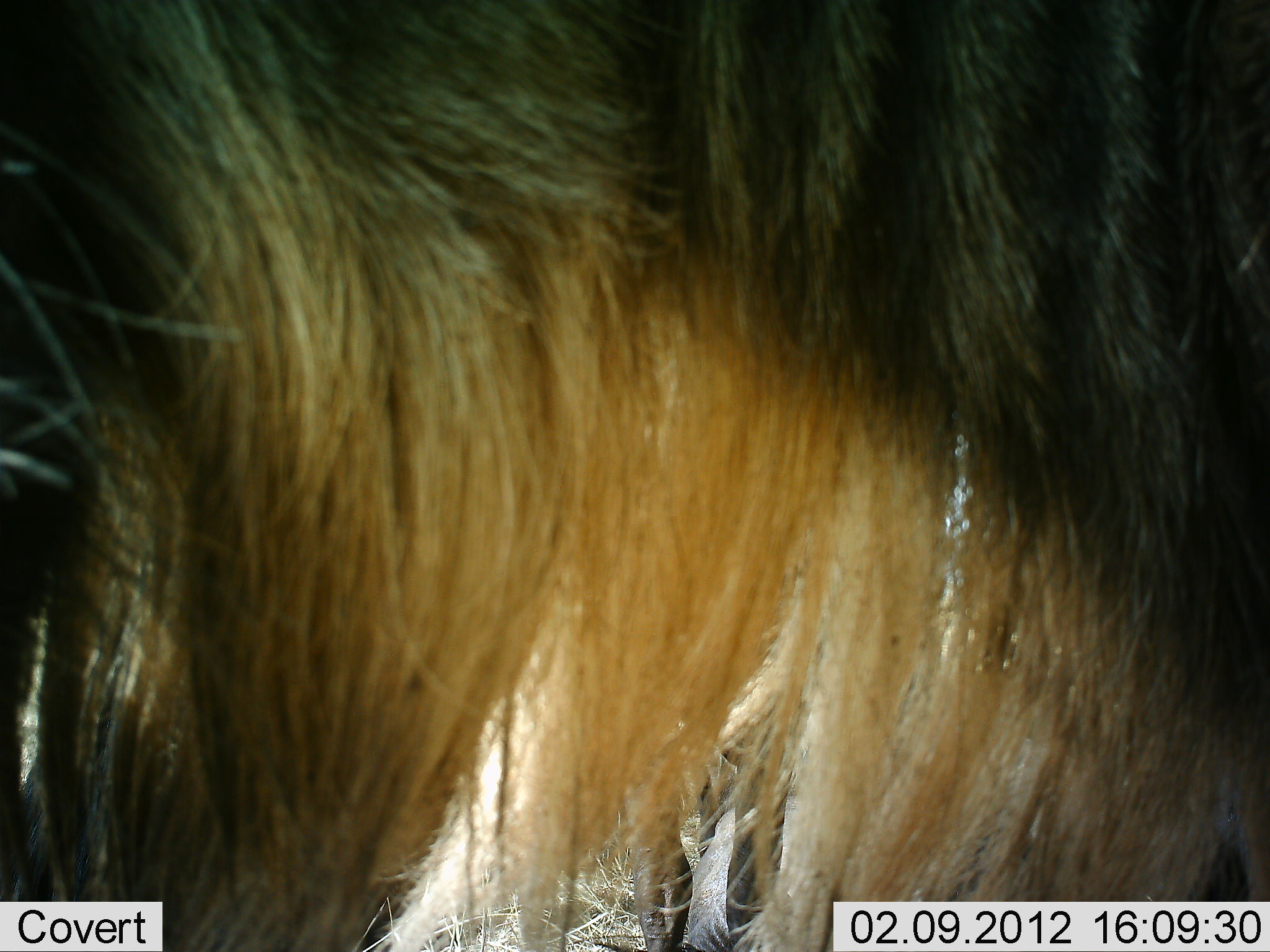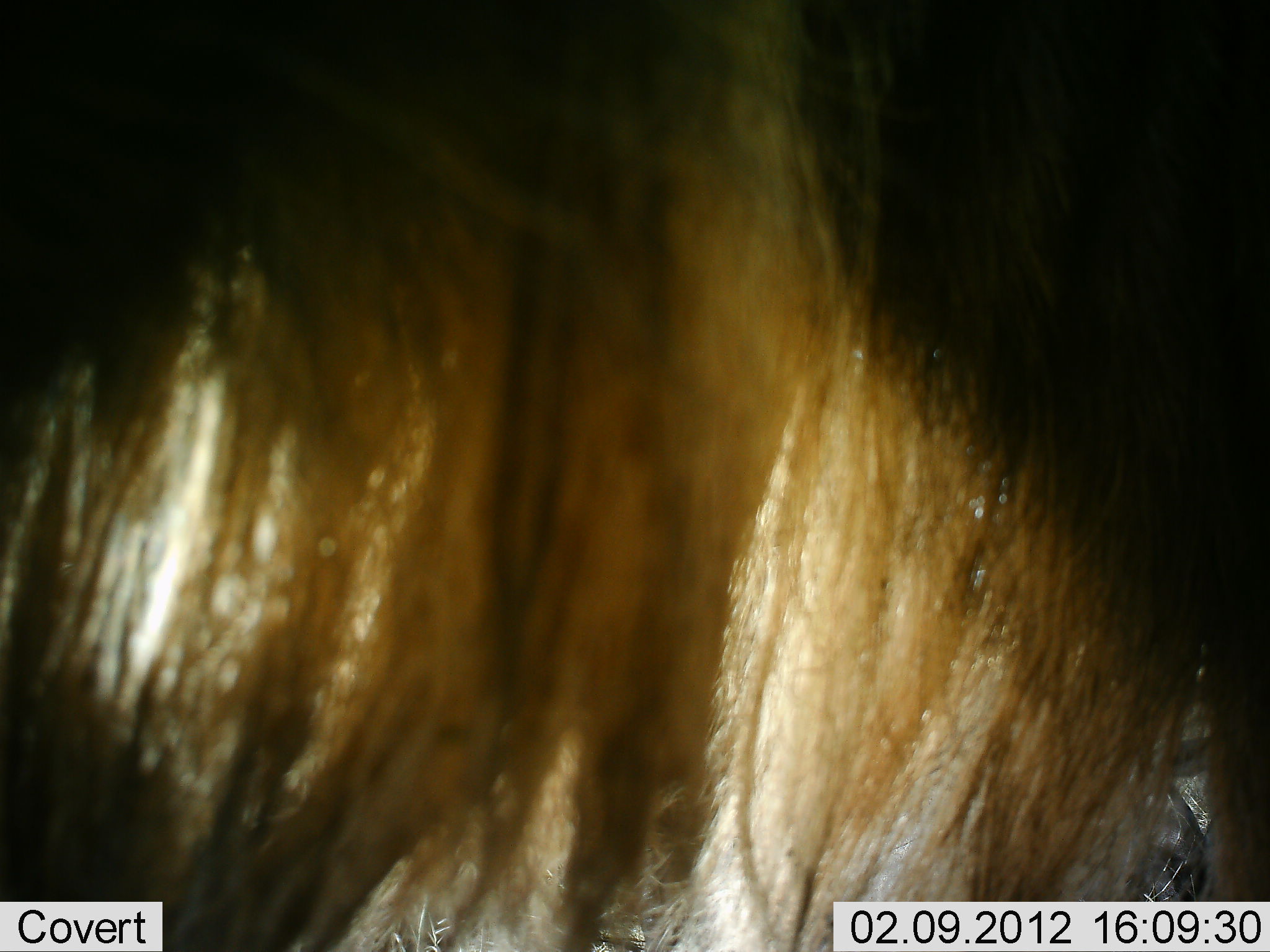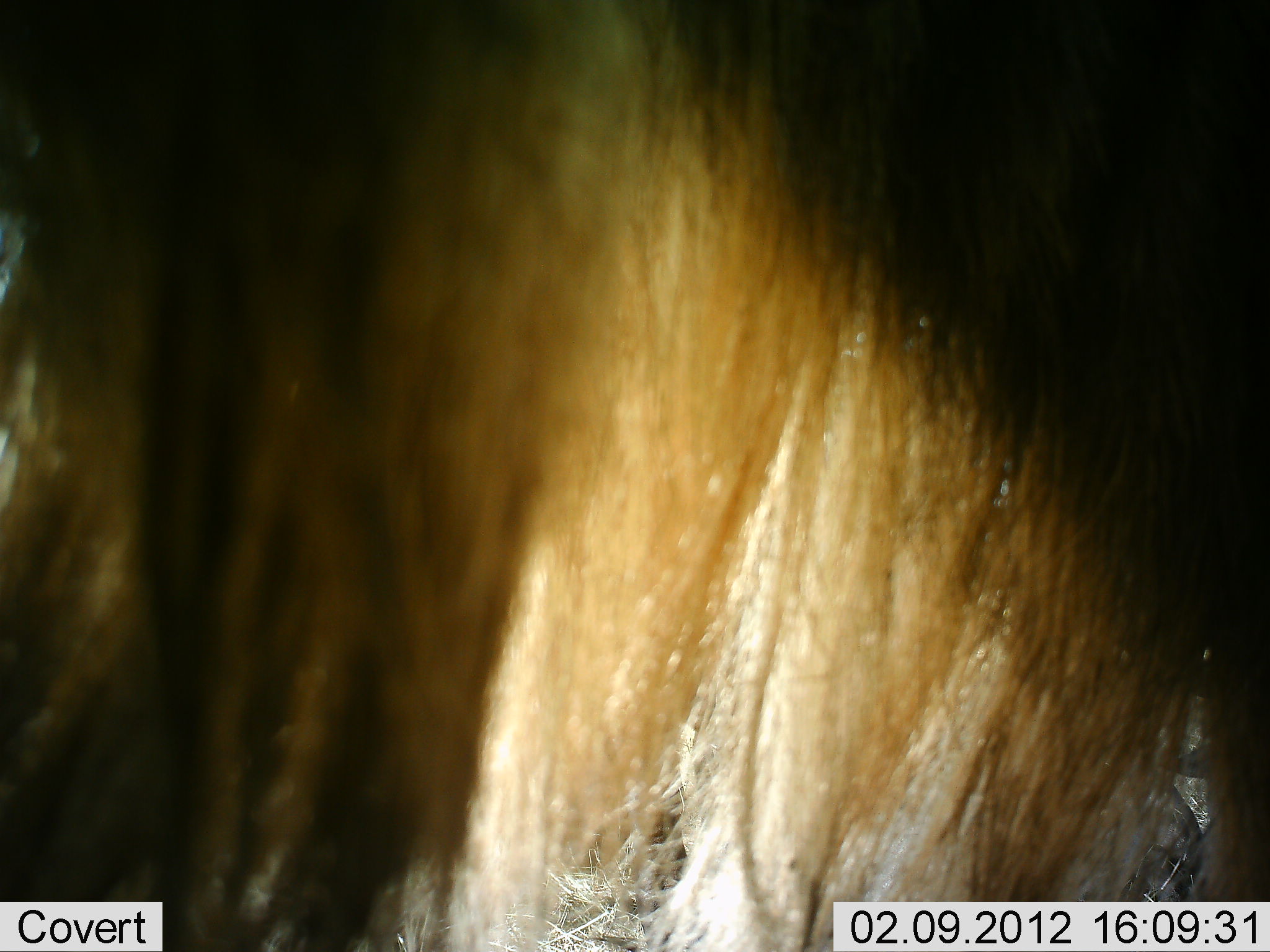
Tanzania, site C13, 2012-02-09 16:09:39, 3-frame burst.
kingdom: Animalia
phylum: Chordata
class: Mammalia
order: Artiodactyla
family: Bovidae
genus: Connochaetes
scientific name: Connochaetes taurinus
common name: blue wildebeest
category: wildebeest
Wildebeest (blue wildebeest) (Connochaetes taurinus), count 1. Behavior (volunteer vote fractions): standing 86%, resting 10%, moving 14%, interacting 0%. Young present (vote fraction): 0%. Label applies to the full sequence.